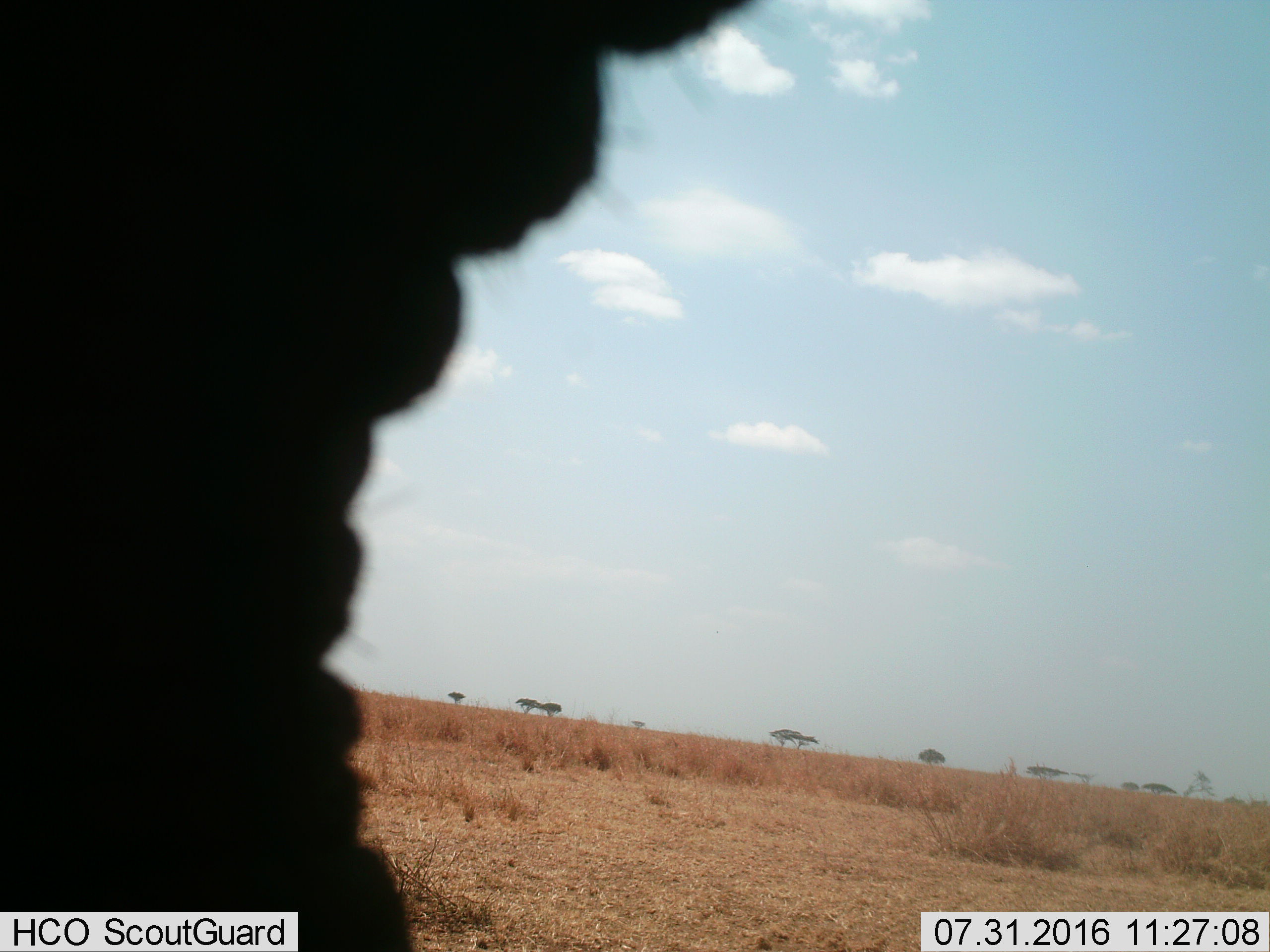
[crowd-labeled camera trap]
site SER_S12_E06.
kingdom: Animalia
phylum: Chordata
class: Mammalia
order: Proboscidea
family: Elephantidae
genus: Loxodonta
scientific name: Loxodonta africana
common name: african bush elephant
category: elephant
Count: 1.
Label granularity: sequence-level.